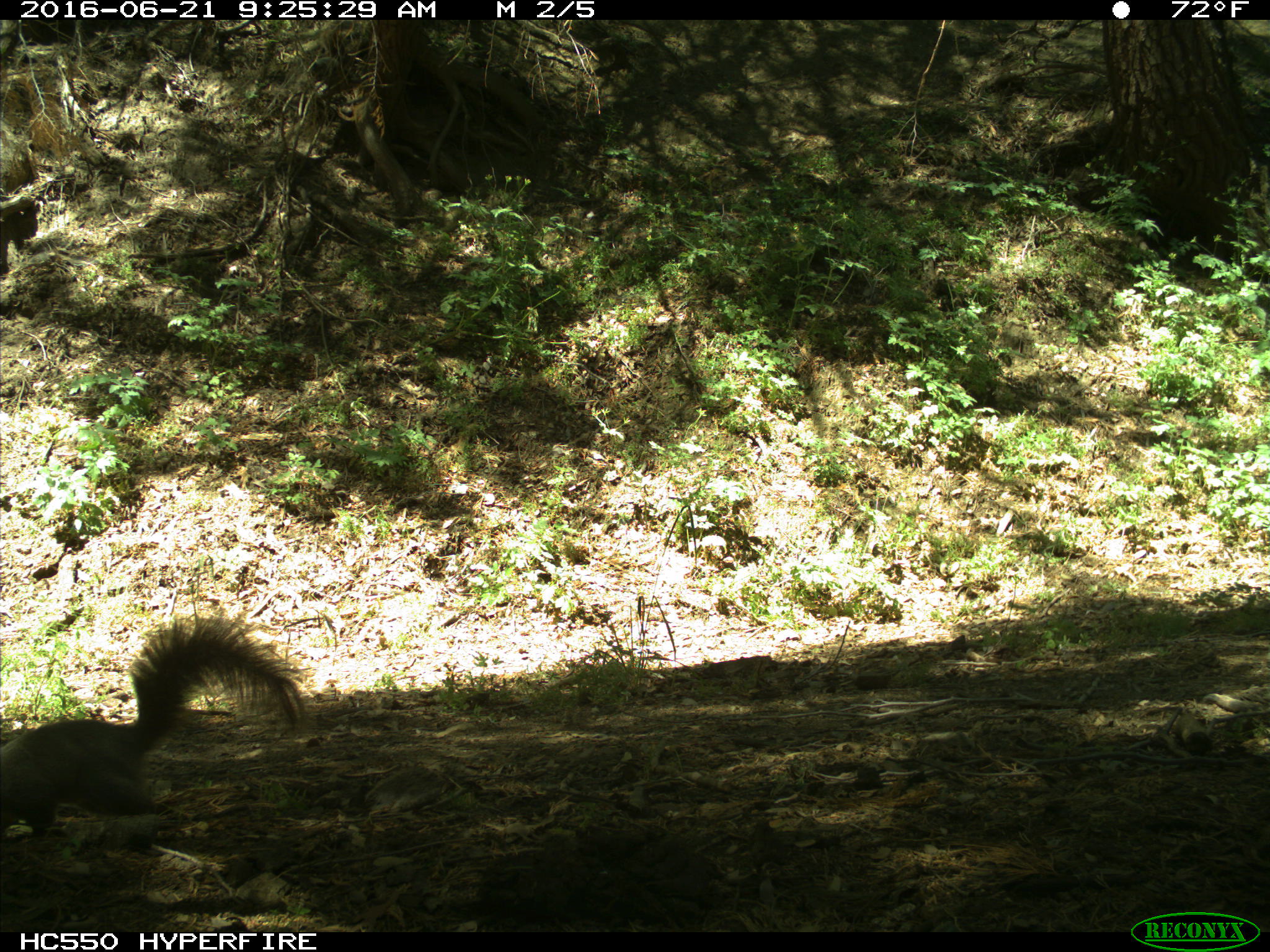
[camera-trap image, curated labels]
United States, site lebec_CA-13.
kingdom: Animalia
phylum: Chordata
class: Mammalia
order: Rodentia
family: Sciuridae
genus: Sciurus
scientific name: Sciurus carolinensis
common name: eastern gray squirrel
Sciurus carolinensis (eastern gray squirrel).